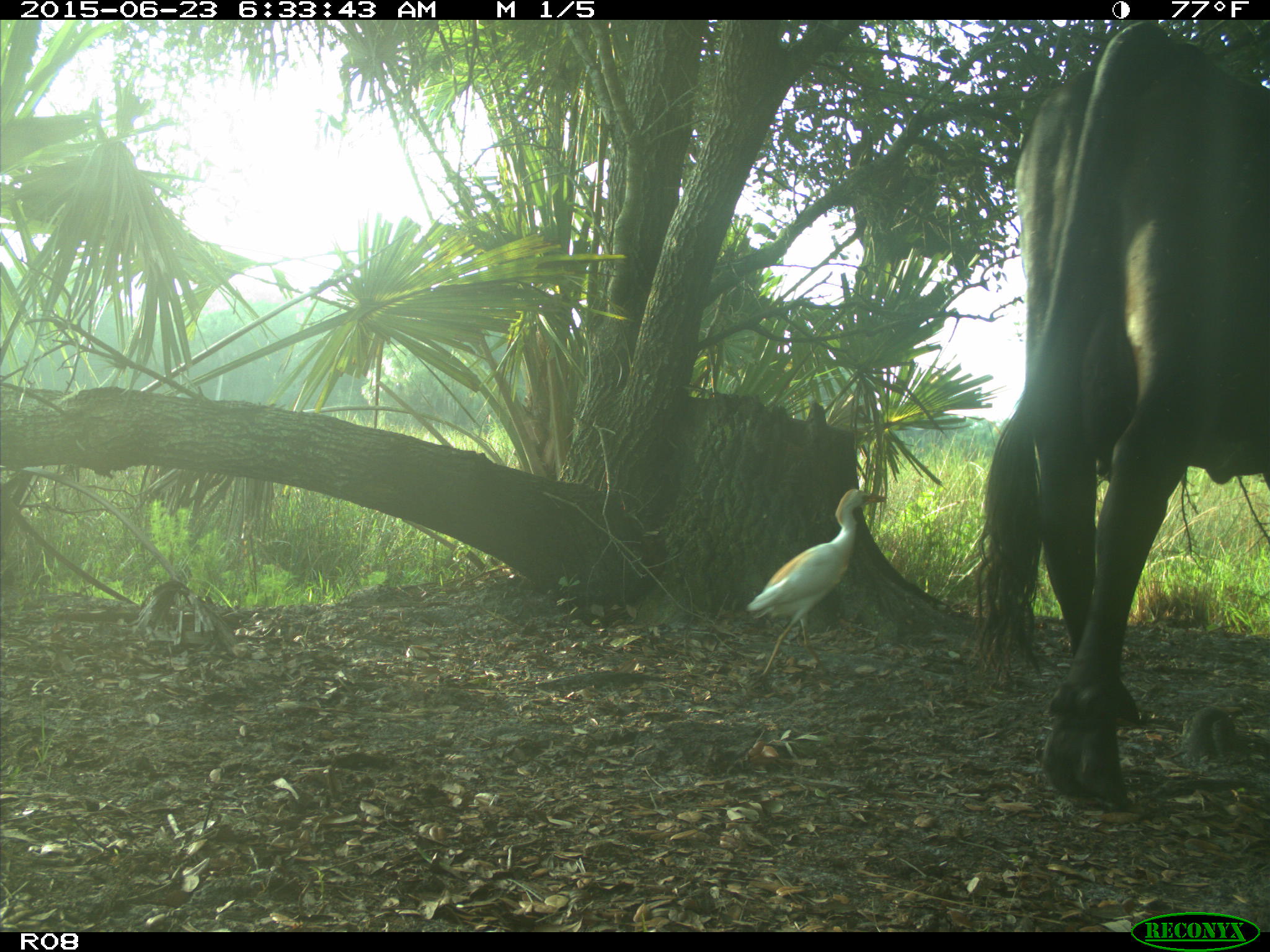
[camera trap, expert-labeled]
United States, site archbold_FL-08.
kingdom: Animalia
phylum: Chordata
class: Mammalia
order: Artiodactyla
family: Bovidae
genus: Bos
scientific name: Bos taurus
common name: domestic cow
Bos taurus (domestic cow).